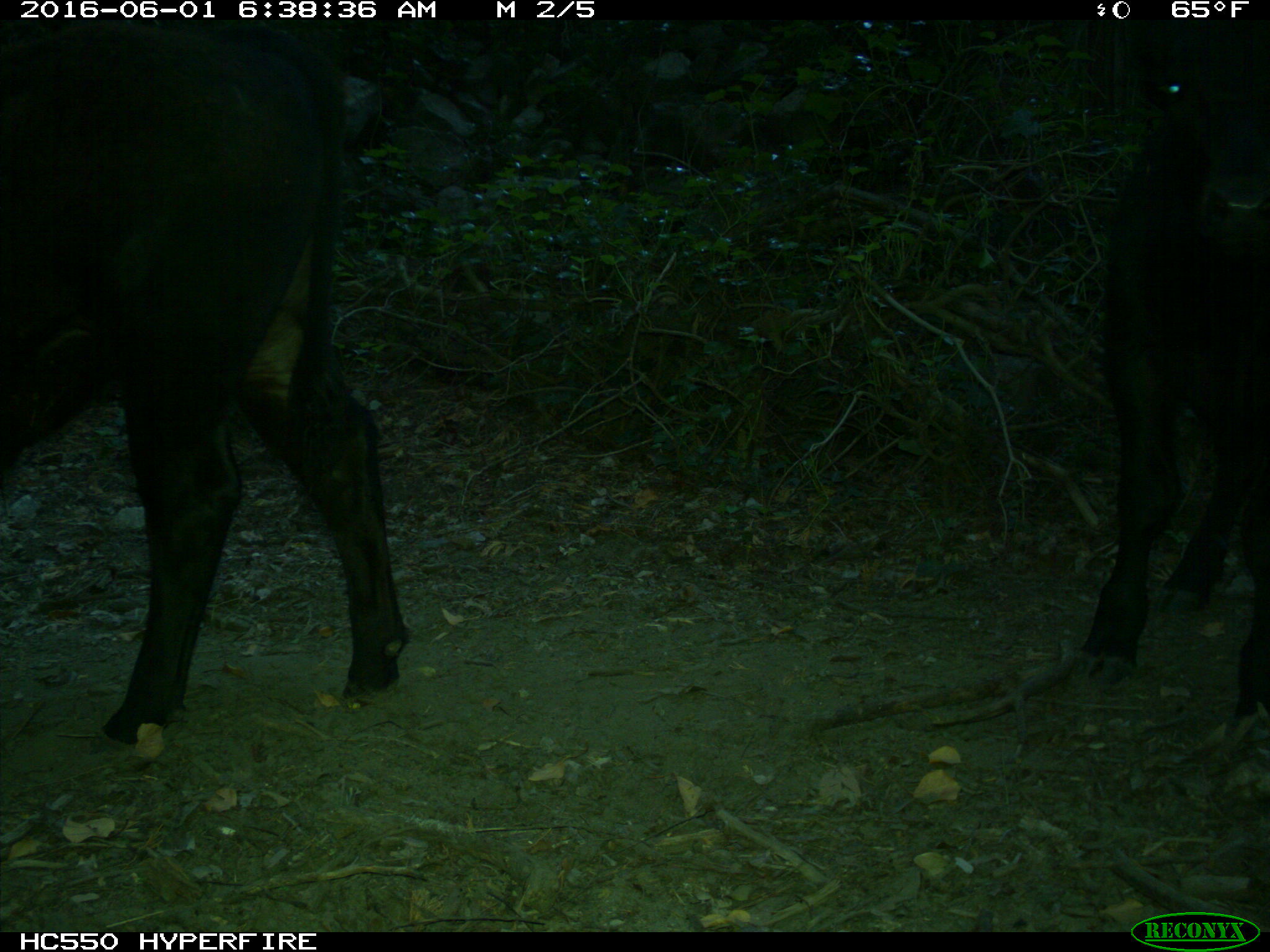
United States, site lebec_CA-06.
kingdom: Animalia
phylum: Chordata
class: Mammalia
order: Artiodactyla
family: Bovidae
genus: Bos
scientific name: Bos taurus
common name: domestic cow